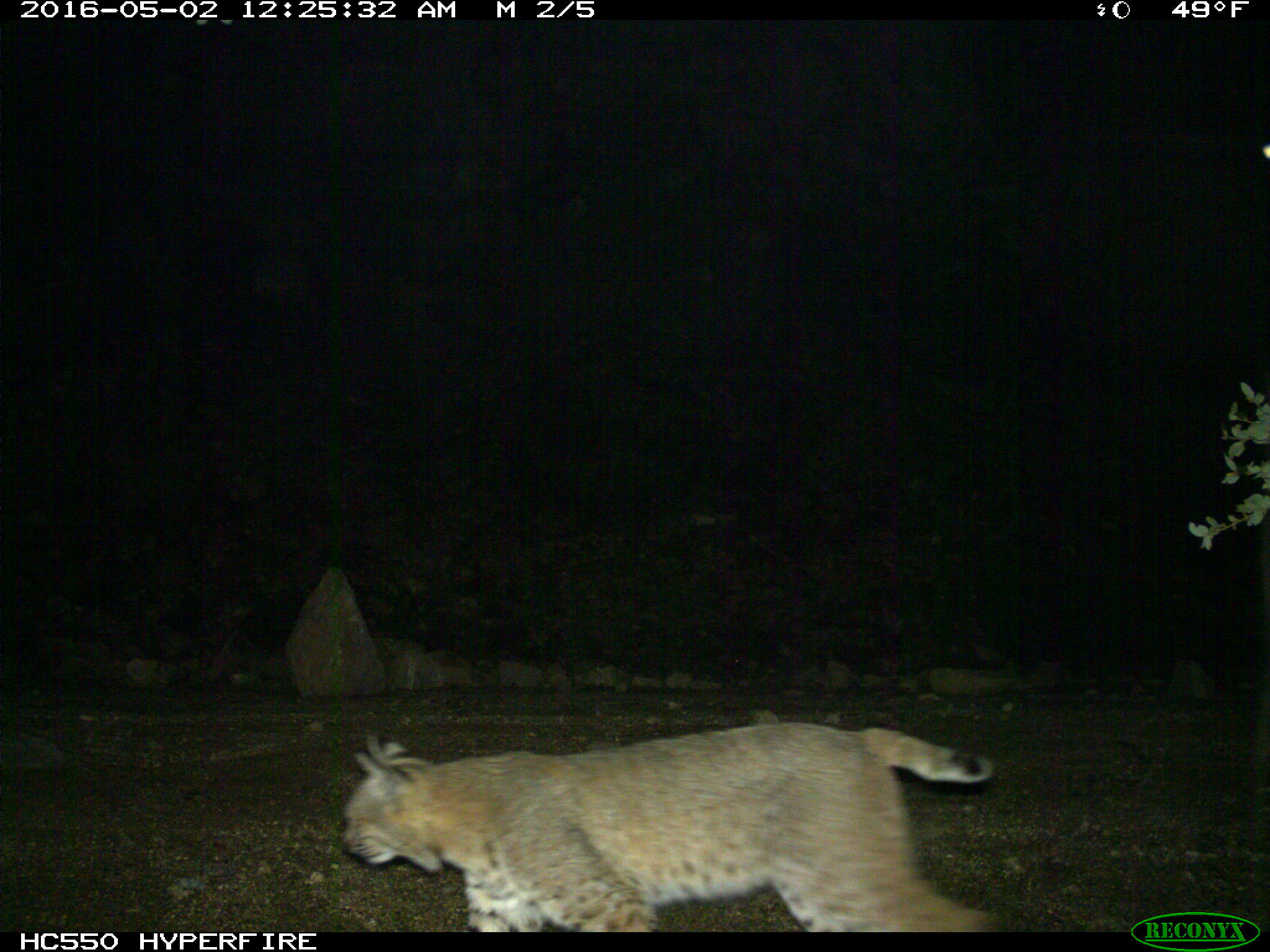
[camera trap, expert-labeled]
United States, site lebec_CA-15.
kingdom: Animalia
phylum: Chordata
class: Mammalia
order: Carnivora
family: Felidae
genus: Lynx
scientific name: Lynx rufus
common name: bobcat